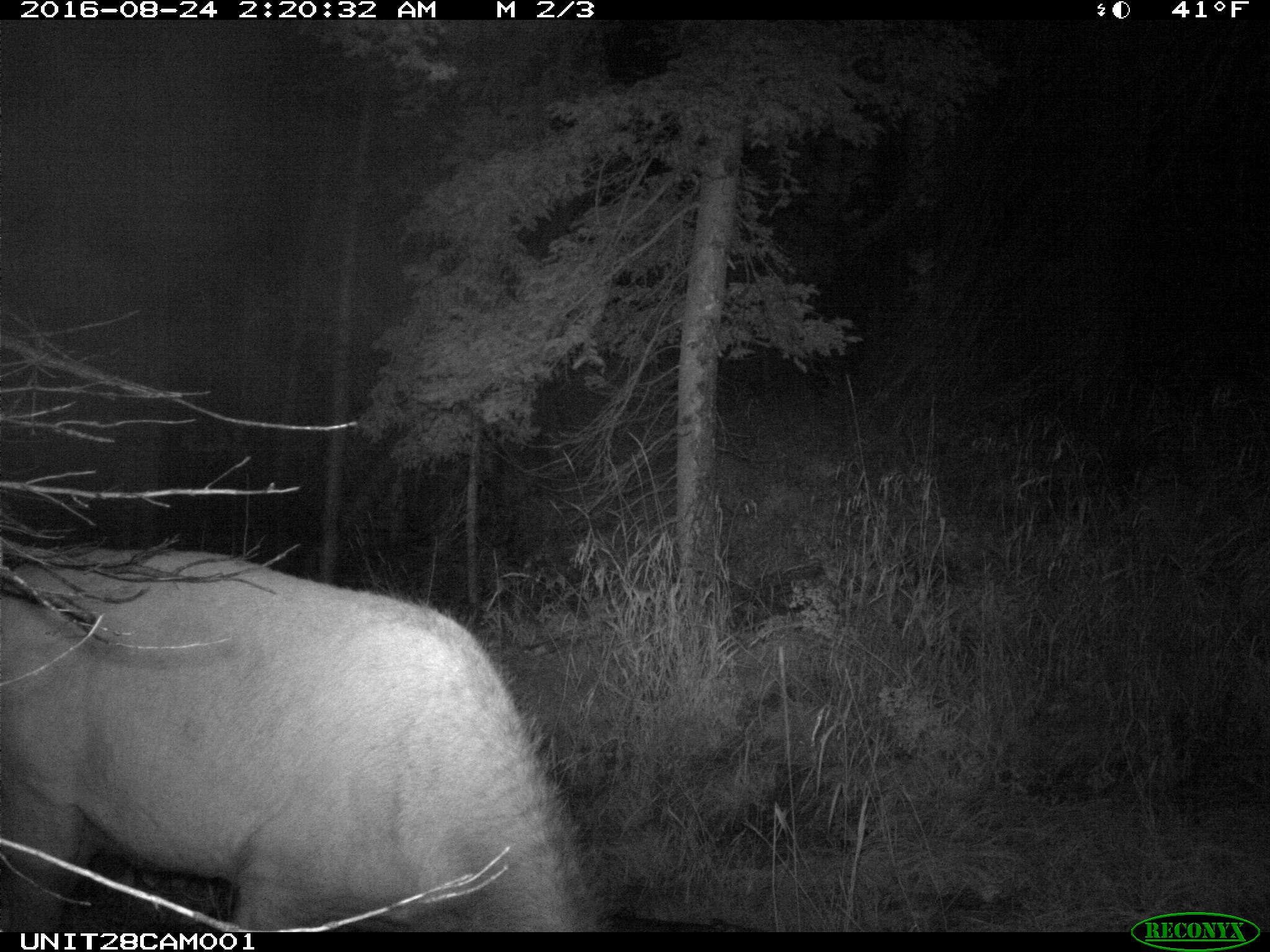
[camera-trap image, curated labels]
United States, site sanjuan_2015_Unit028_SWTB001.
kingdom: Animalia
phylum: Chordata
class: Mammalia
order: Artiodactyla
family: Cervidae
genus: Cervus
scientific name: Cervus elaphus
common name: red deer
Cervus elaphus (red deer).